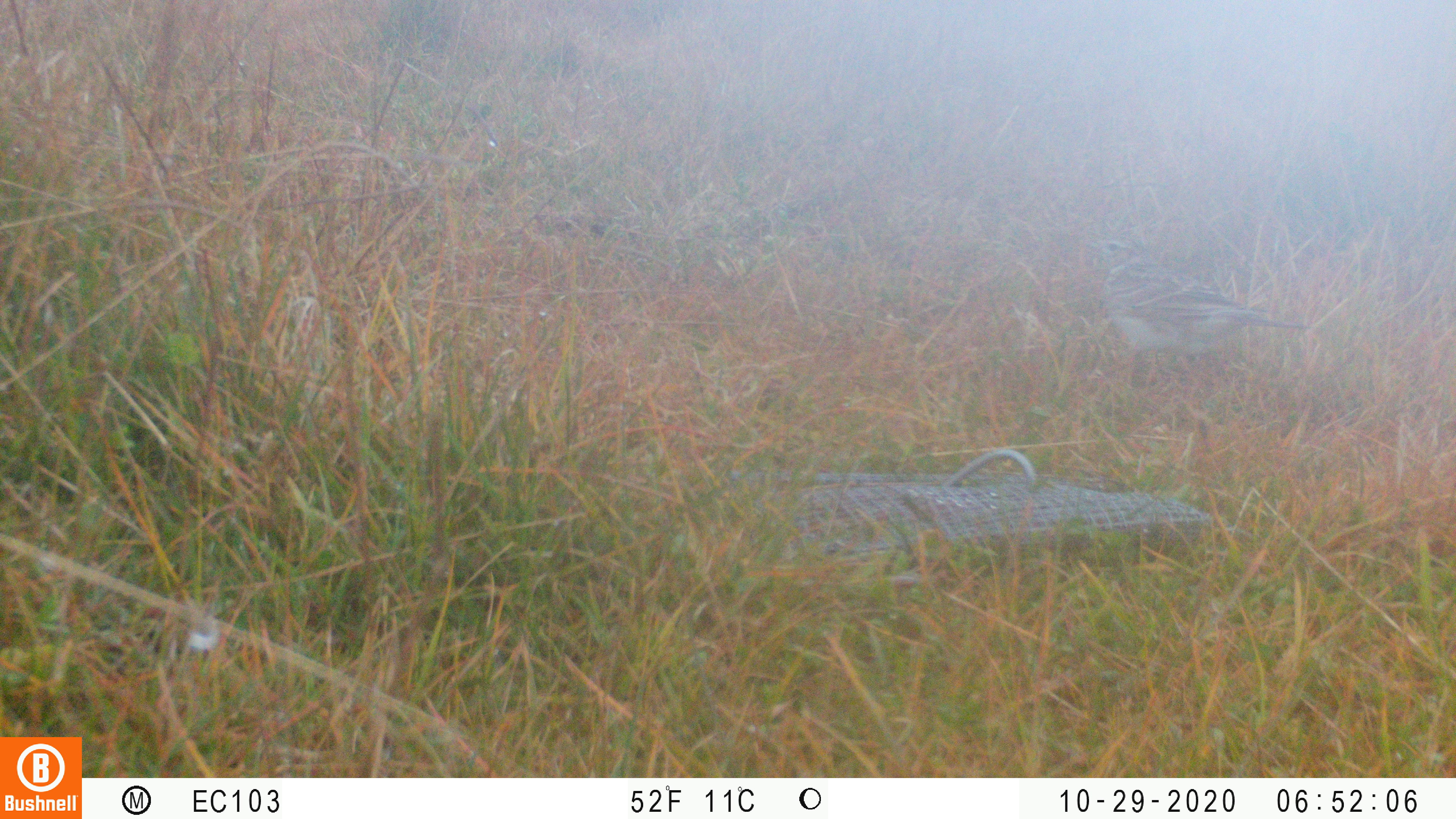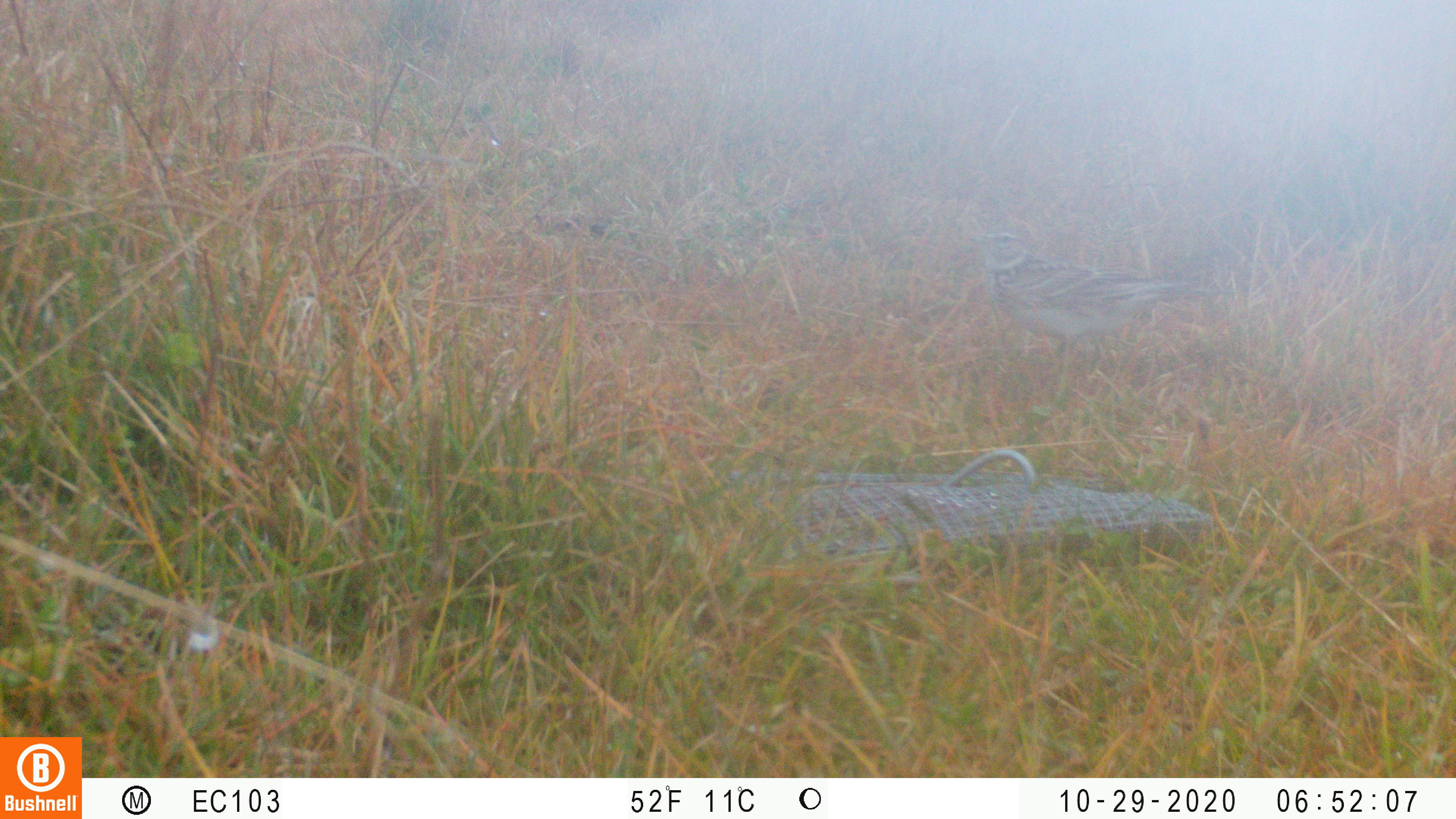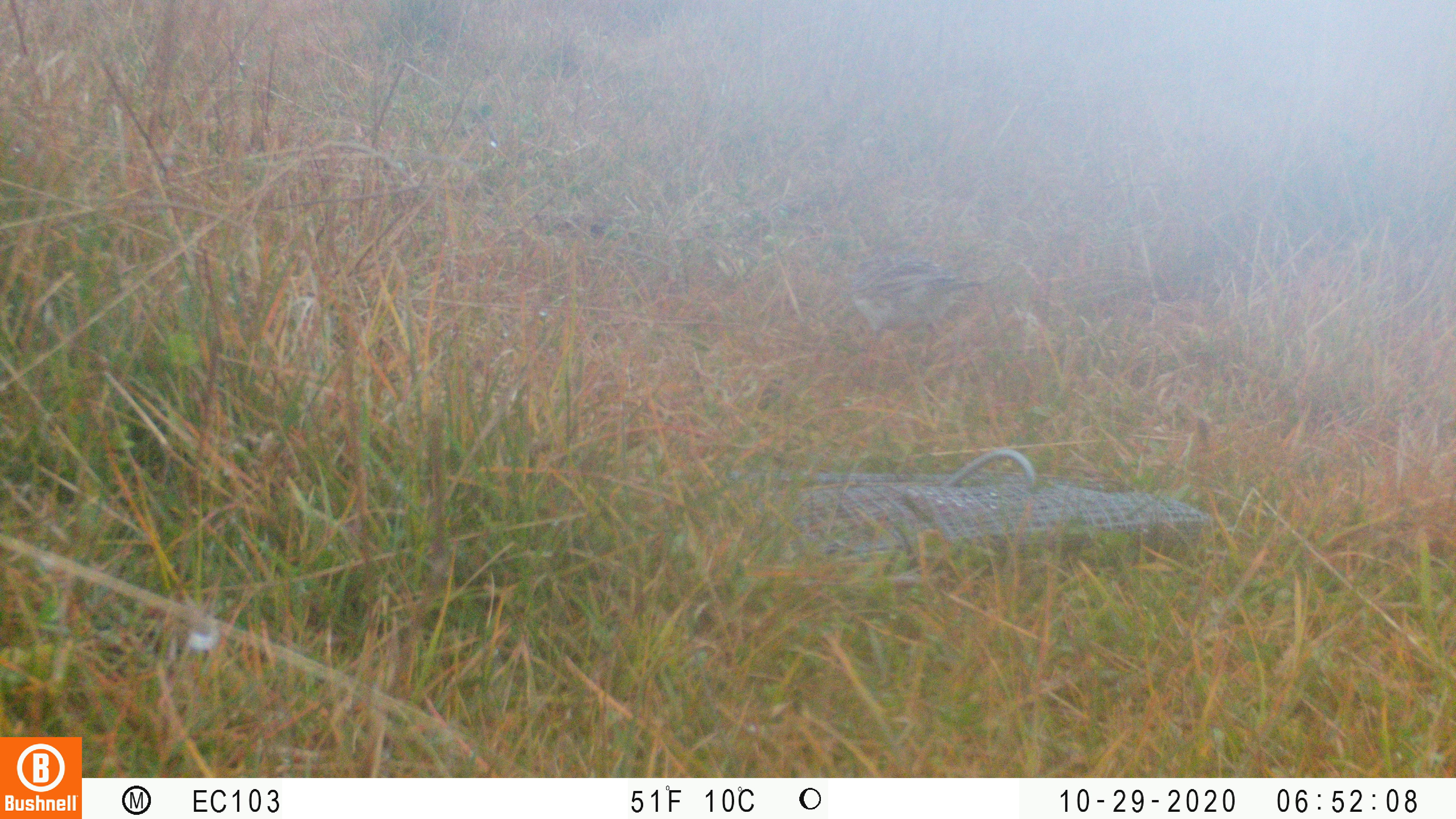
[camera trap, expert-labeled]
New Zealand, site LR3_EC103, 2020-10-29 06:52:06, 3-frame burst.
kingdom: Animalia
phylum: Chordata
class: Aves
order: Passeriformes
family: Motacillidae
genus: Anthus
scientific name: Anthus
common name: pipit